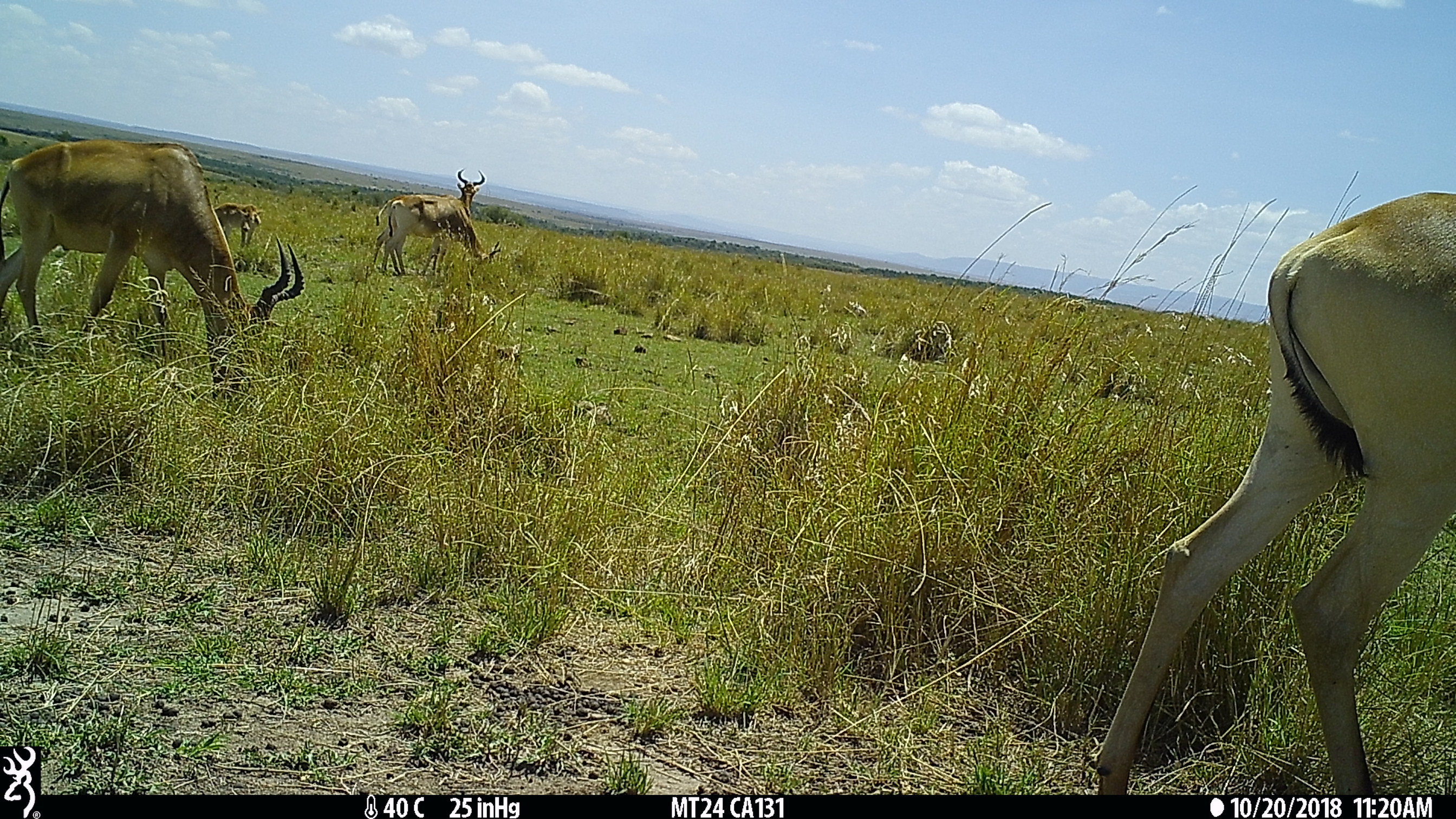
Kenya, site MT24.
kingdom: Animalia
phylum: Chordata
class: Mammalia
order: Artiodactyla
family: Bovidae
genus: Alcelaphus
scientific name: Alcelaphus buselaphus cokii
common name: coke's hartebeest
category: hartebeest cokes